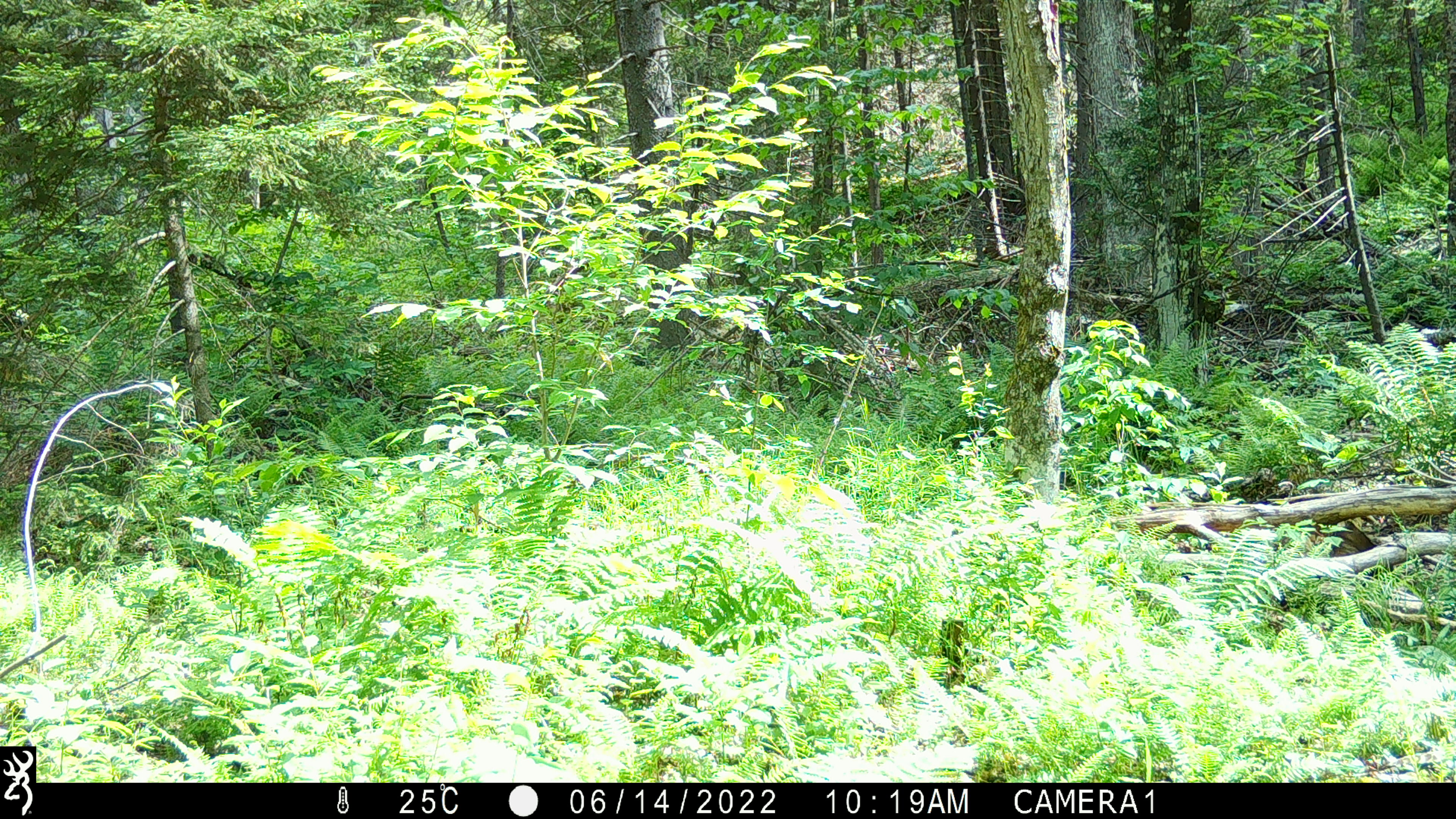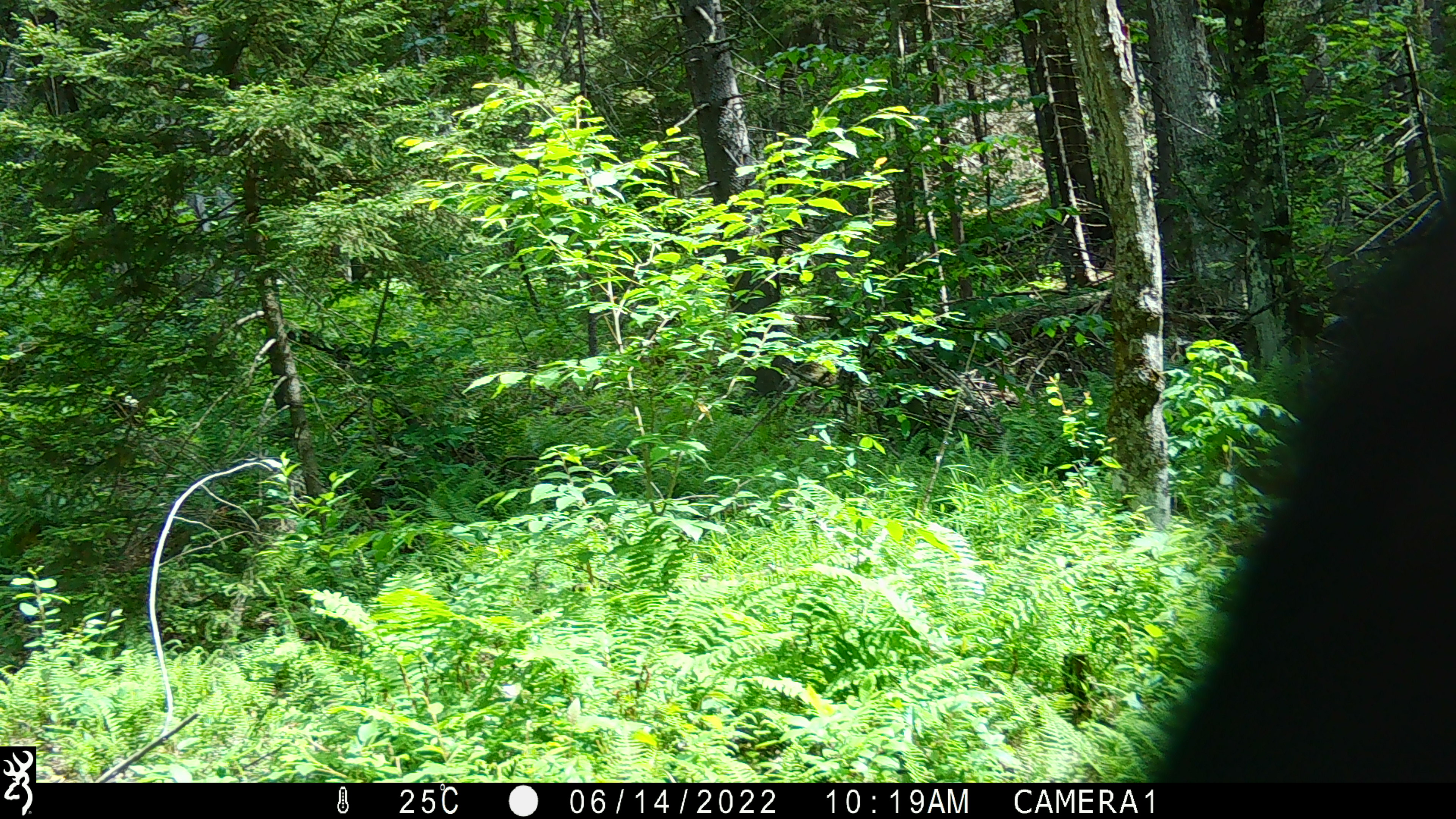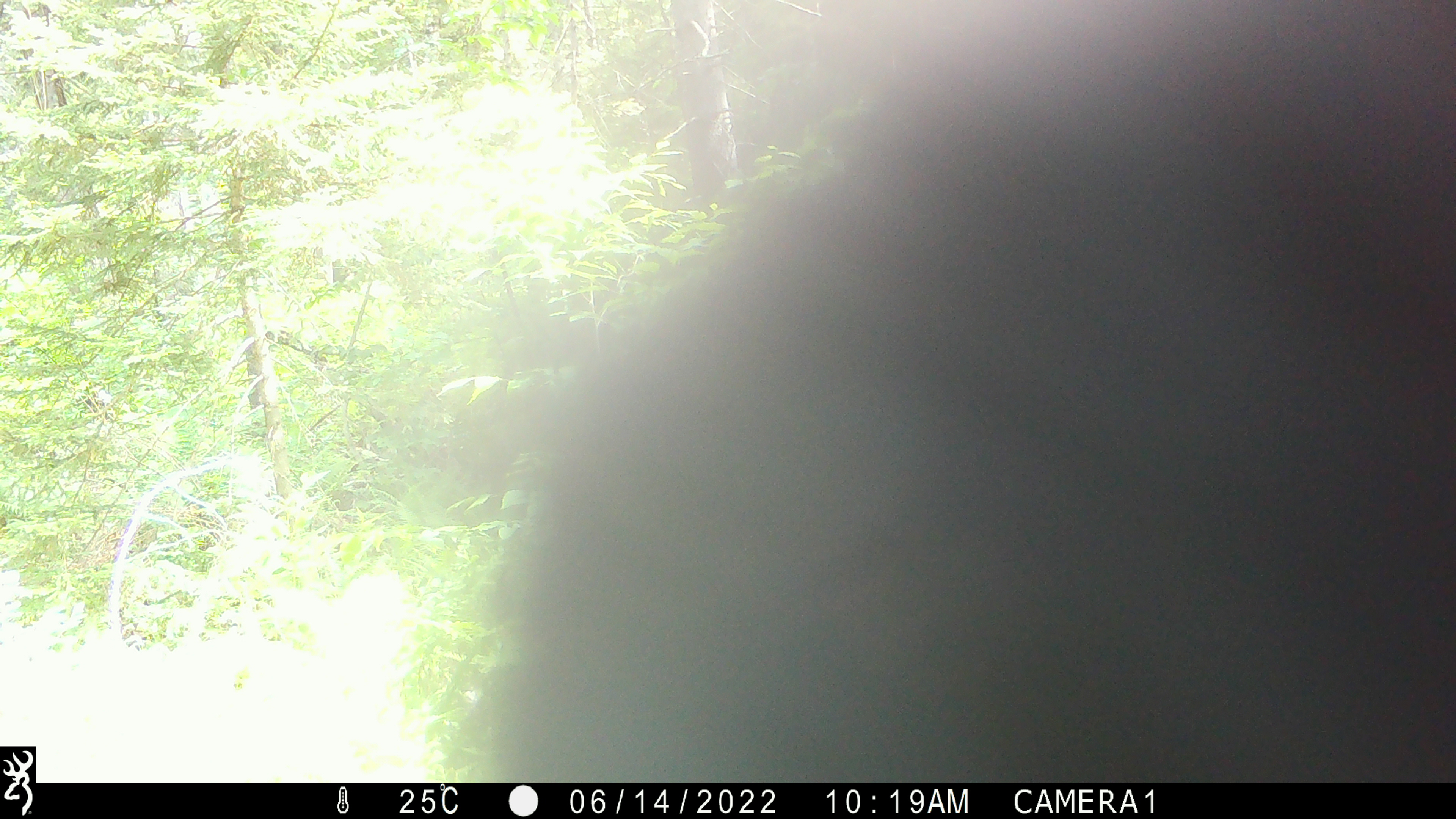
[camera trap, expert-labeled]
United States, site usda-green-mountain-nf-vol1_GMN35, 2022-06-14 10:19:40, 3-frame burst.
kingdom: Animalia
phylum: Chordata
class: Mammalia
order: Carnivora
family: Ursidae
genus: Ursus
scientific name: Ursus americanus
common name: black bear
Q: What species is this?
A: Black bear (Ursus americanus).